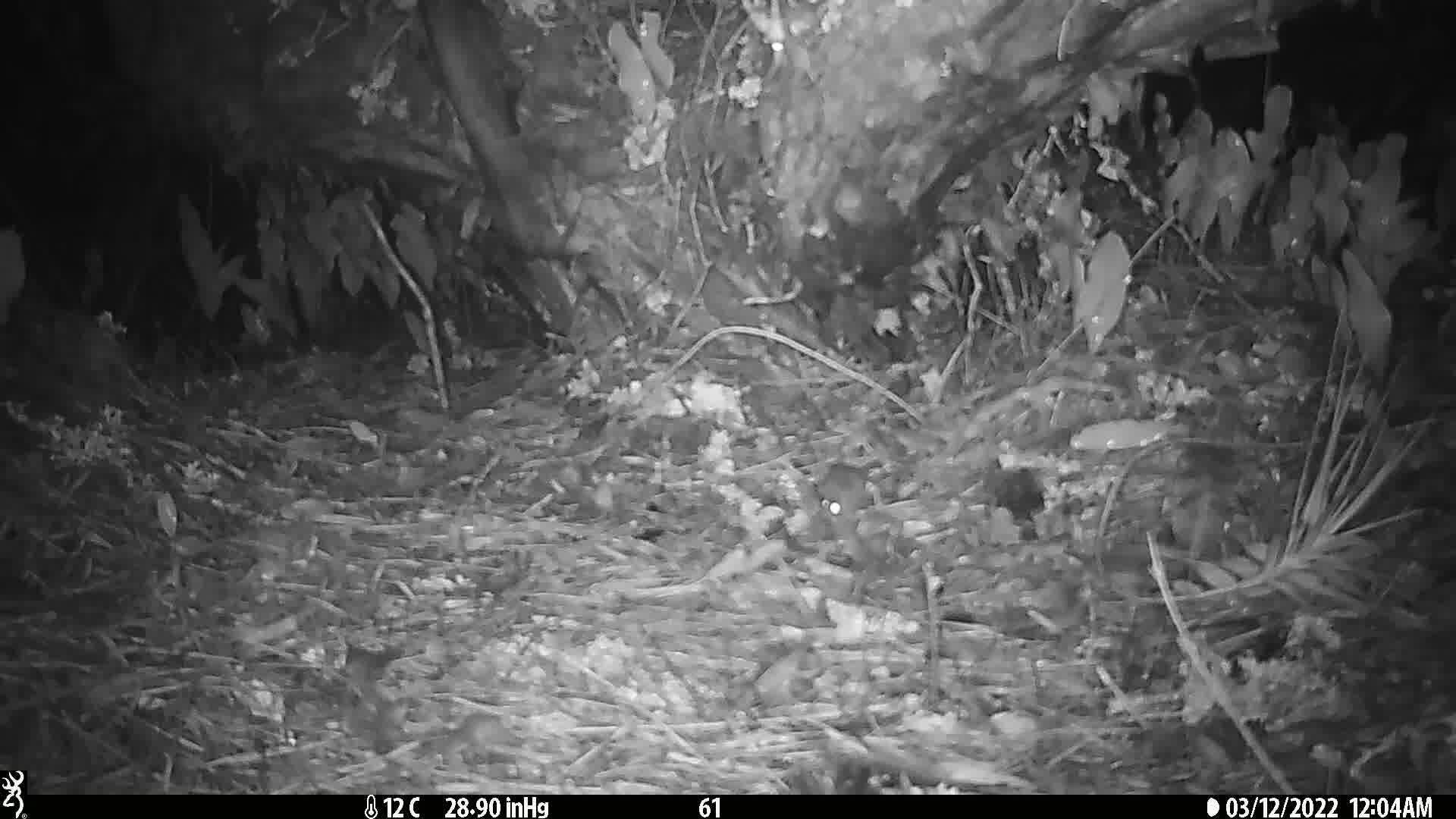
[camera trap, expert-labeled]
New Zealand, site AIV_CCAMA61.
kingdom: Animalia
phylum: Chordata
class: Mammalia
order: Rodentia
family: Muridae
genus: Mus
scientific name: Mus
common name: mouse